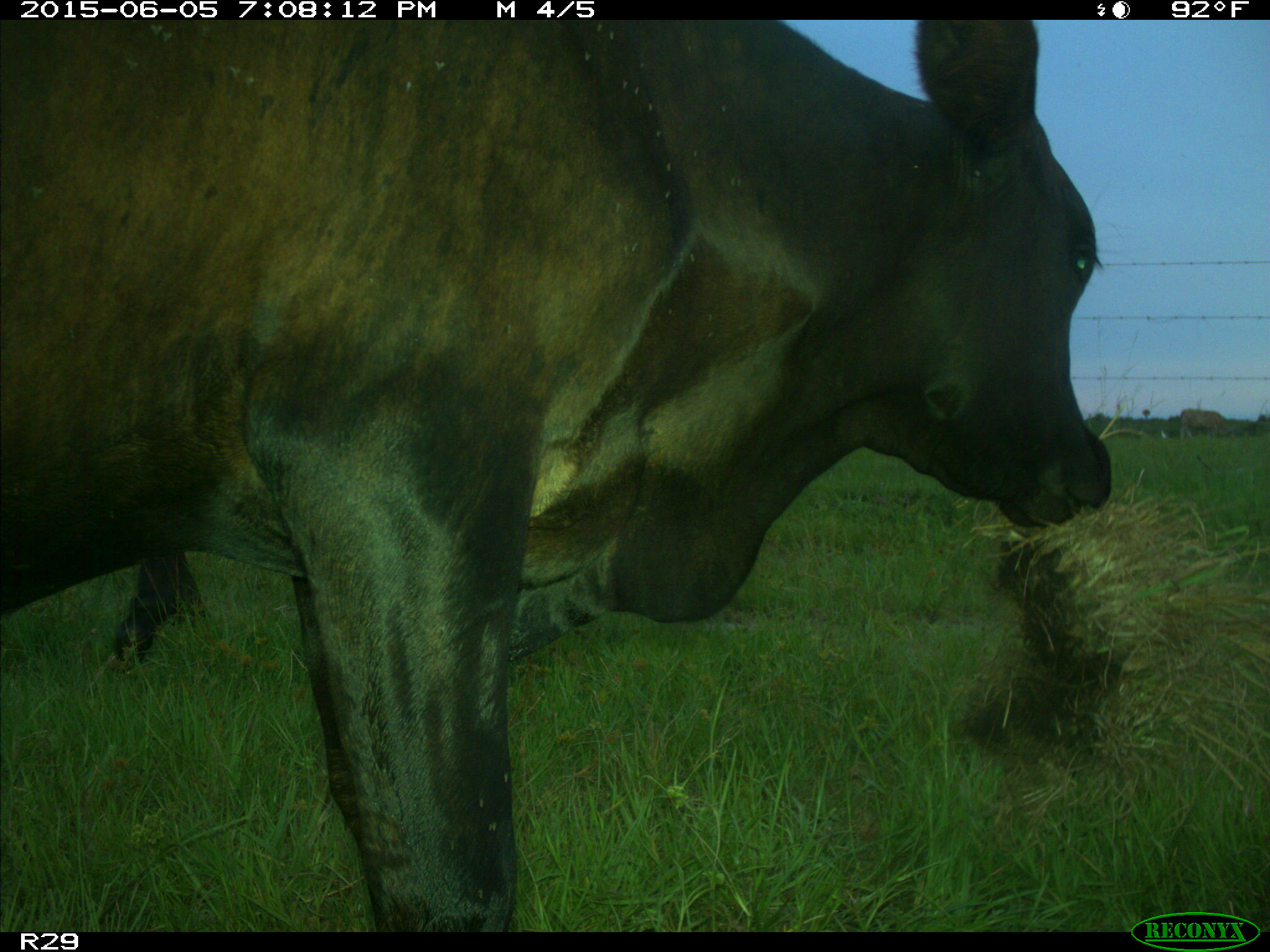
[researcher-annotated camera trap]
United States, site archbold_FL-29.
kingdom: Animalia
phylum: Chordata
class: Mammalia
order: Artiodactyla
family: Bovidae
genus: Bos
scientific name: Bos taurus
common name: domestic cow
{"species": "Bos taurus (domestic cow)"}